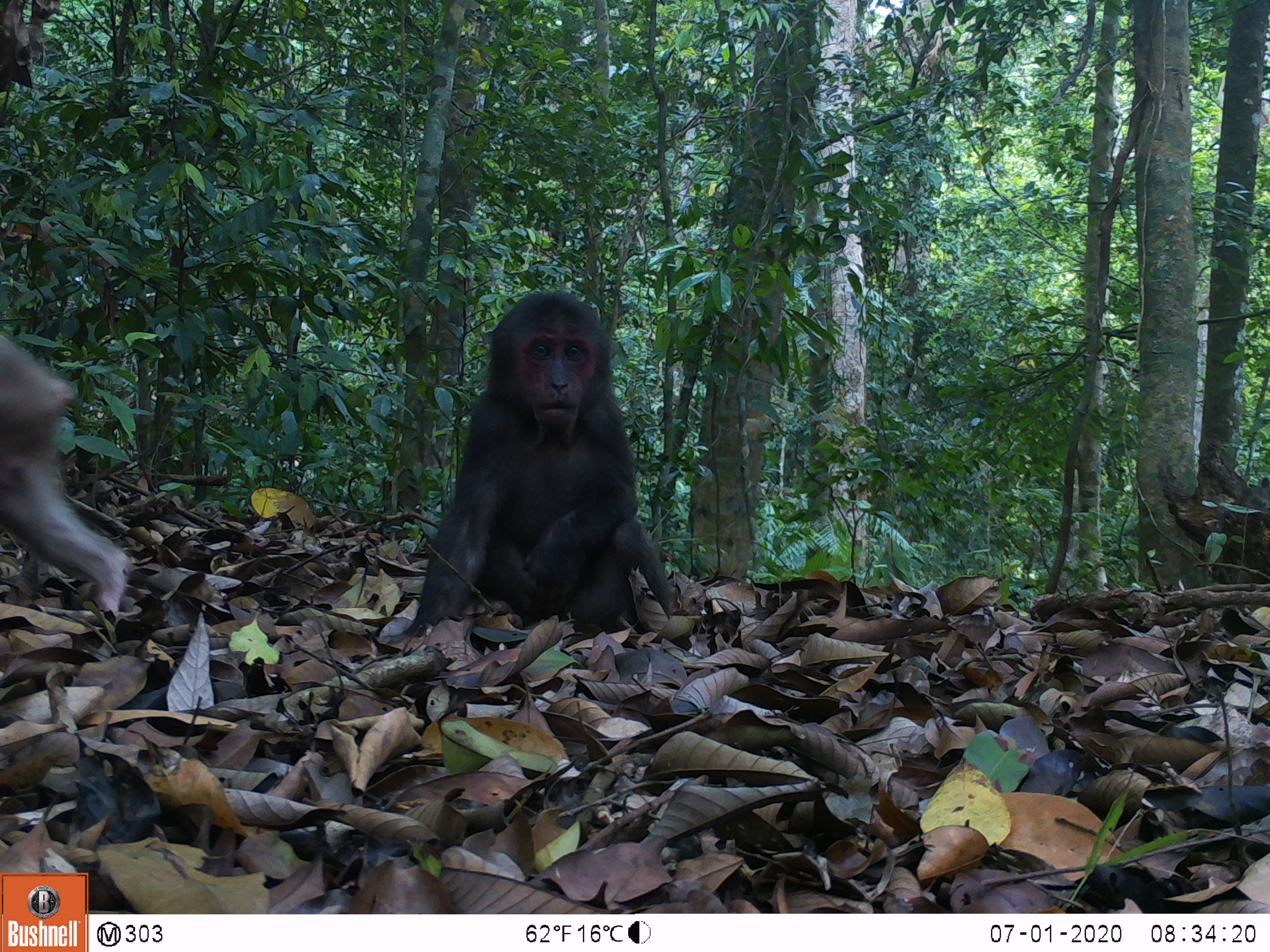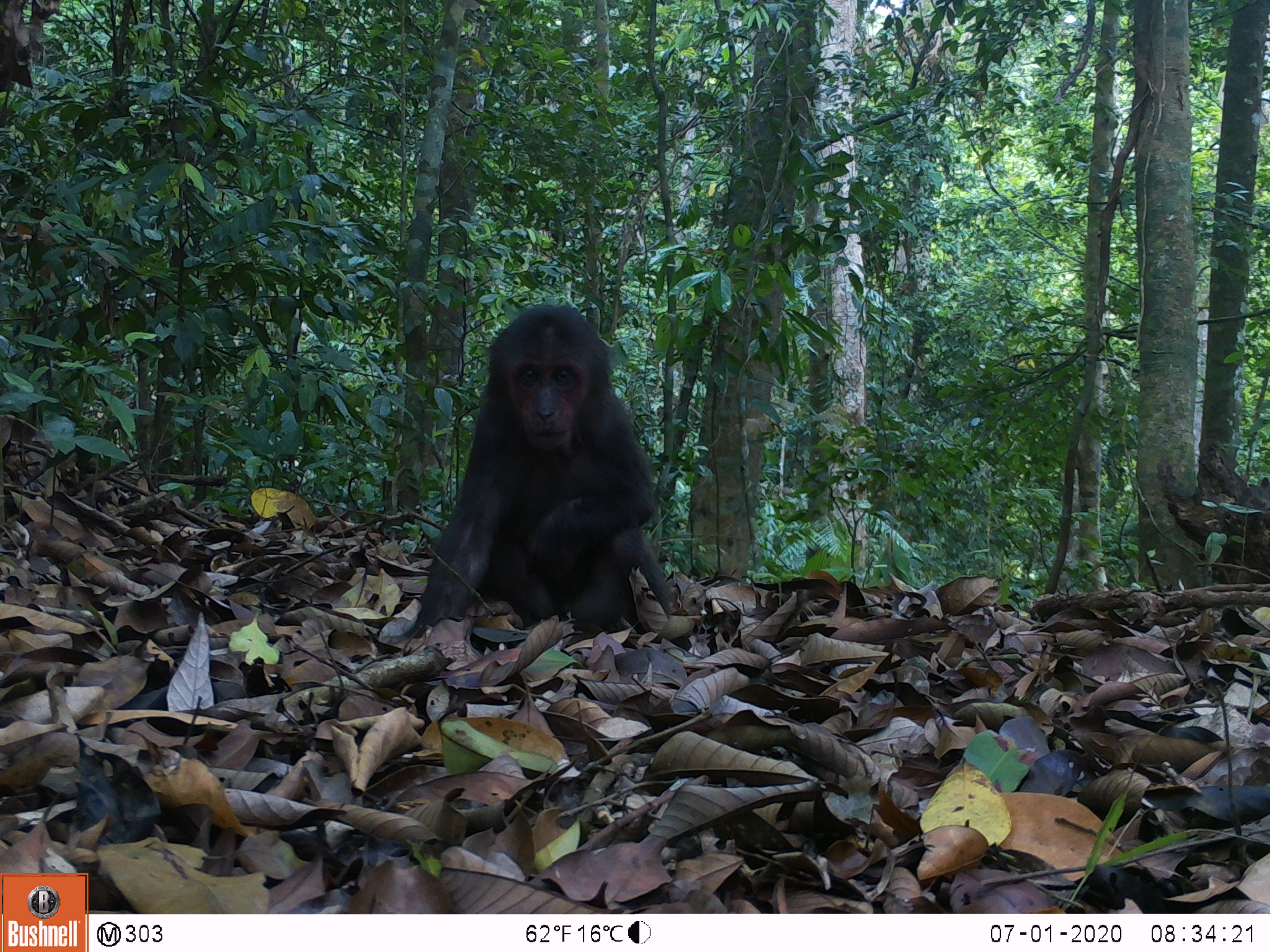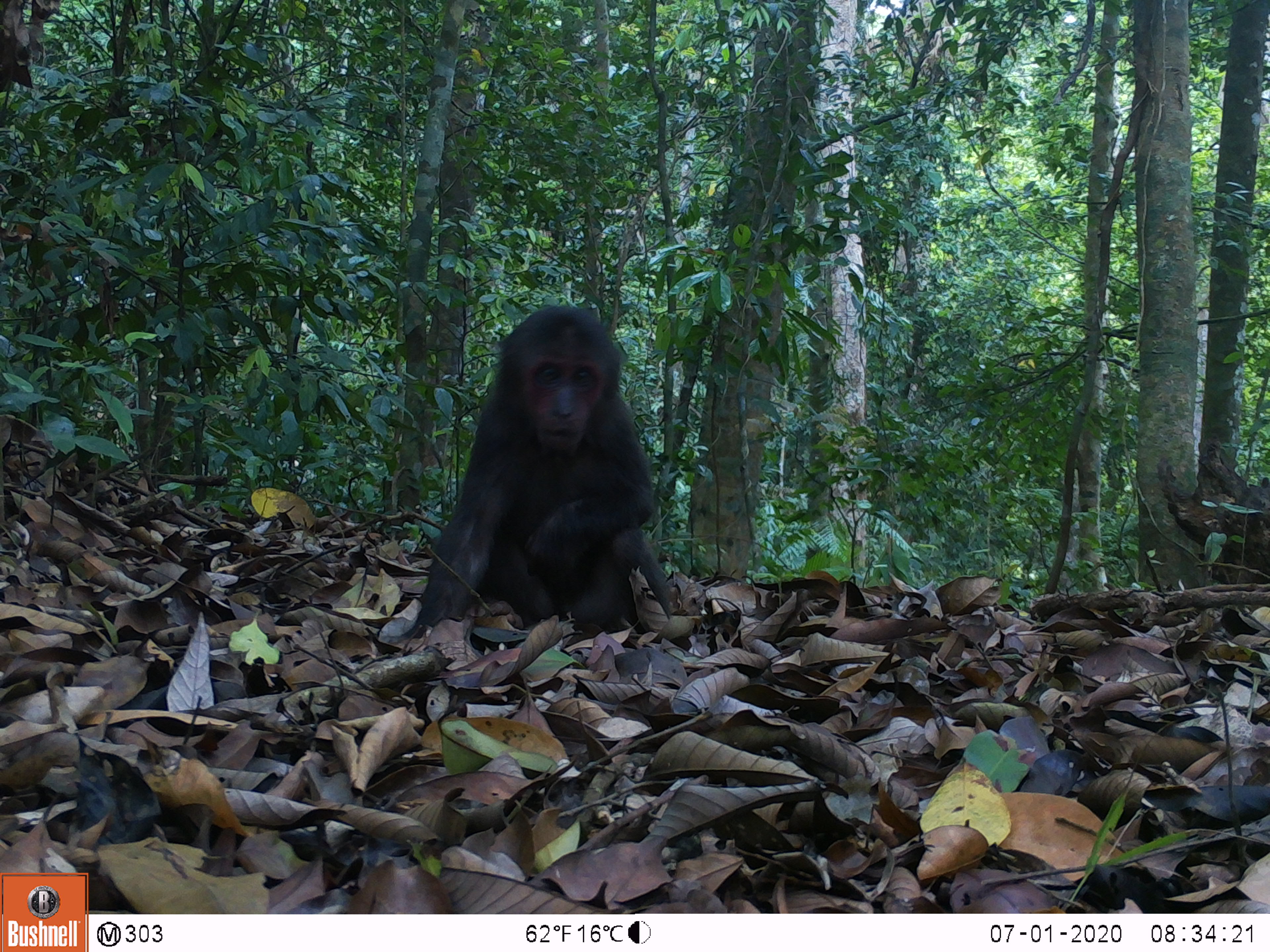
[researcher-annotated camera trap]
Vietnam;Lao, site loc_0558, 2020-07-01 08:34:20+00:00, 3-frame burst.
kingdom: Animalia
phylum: Chordata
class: Mammalia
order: Primates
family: Cercopithecidae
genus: Macaca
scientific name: Macaca arctoides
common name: stump-tailed macaque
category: stump tailed macaque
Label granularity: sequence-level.